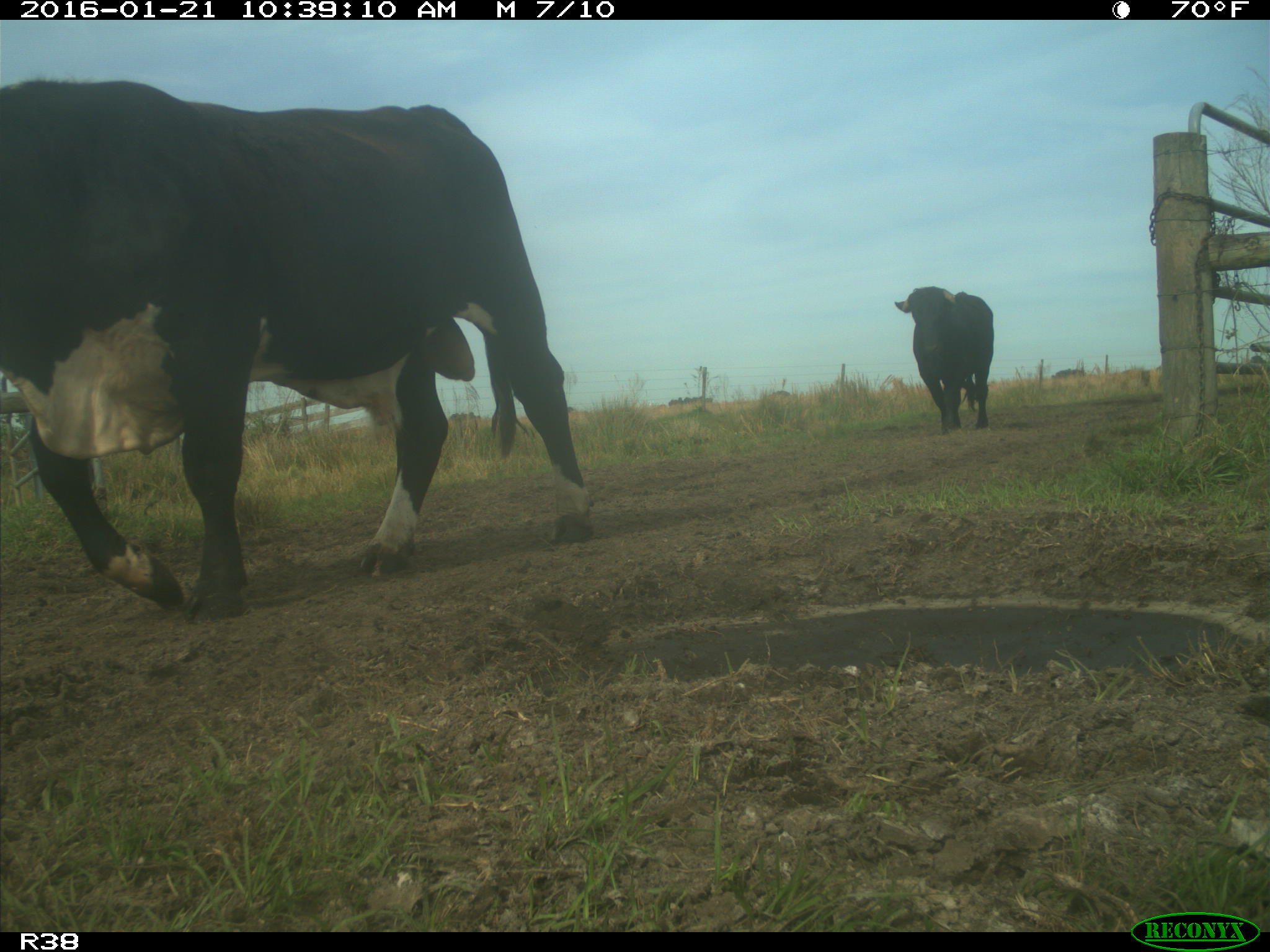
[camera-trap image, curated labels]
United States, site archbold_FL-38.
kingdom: Animalia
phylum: Chordata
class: Mammalia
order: Artiodactyla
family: Bovidae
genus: Bos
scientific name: Bos taurus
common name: domestic cow